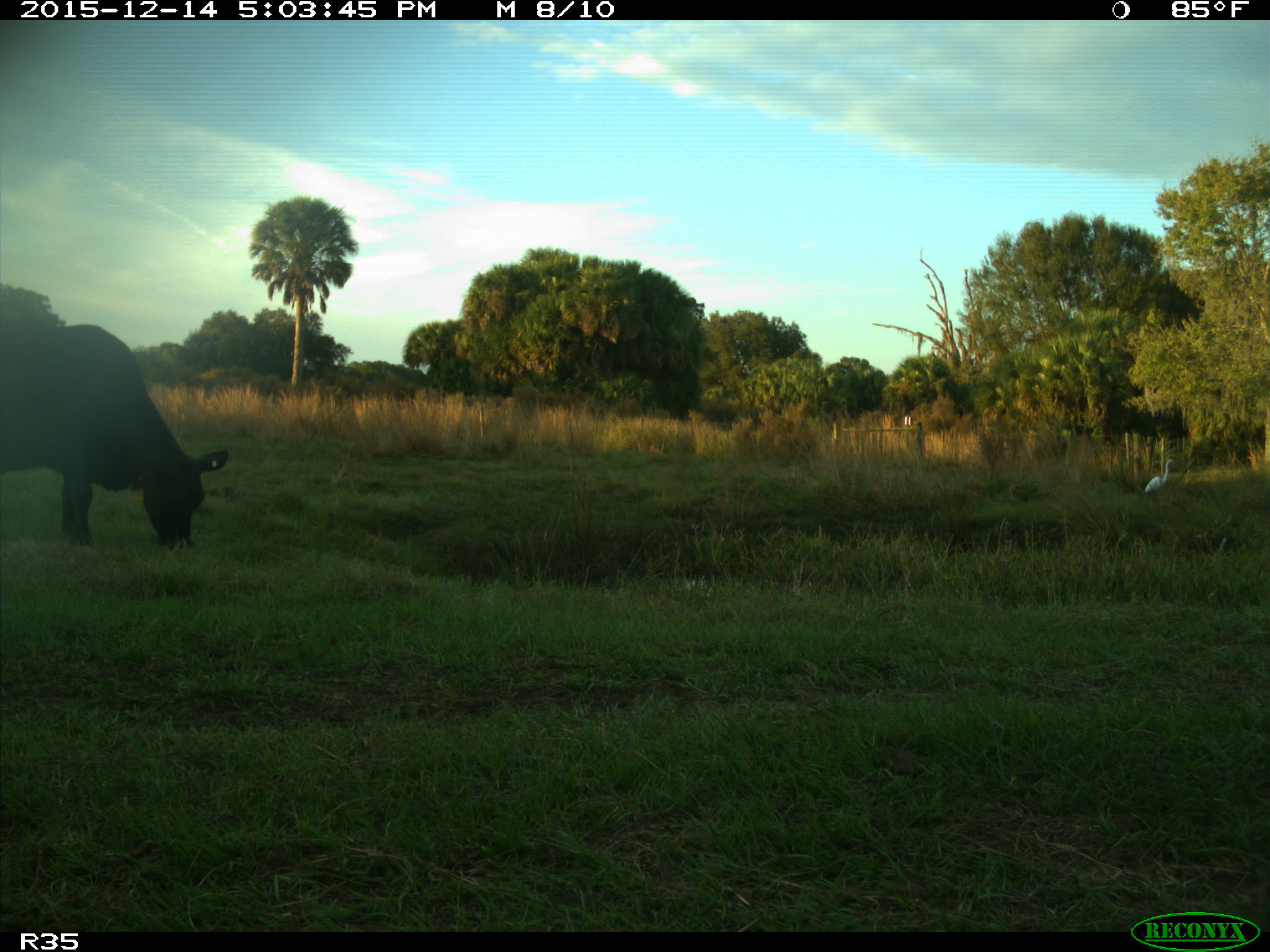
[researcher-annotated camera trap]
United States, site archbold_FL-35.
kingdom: Animalia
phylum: Chordata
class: Mammalia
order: Artiodactyla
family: Bovidae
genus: Bos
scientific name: Bos taurus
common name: domestic cow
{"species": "Bos taurus (domestic cow)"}